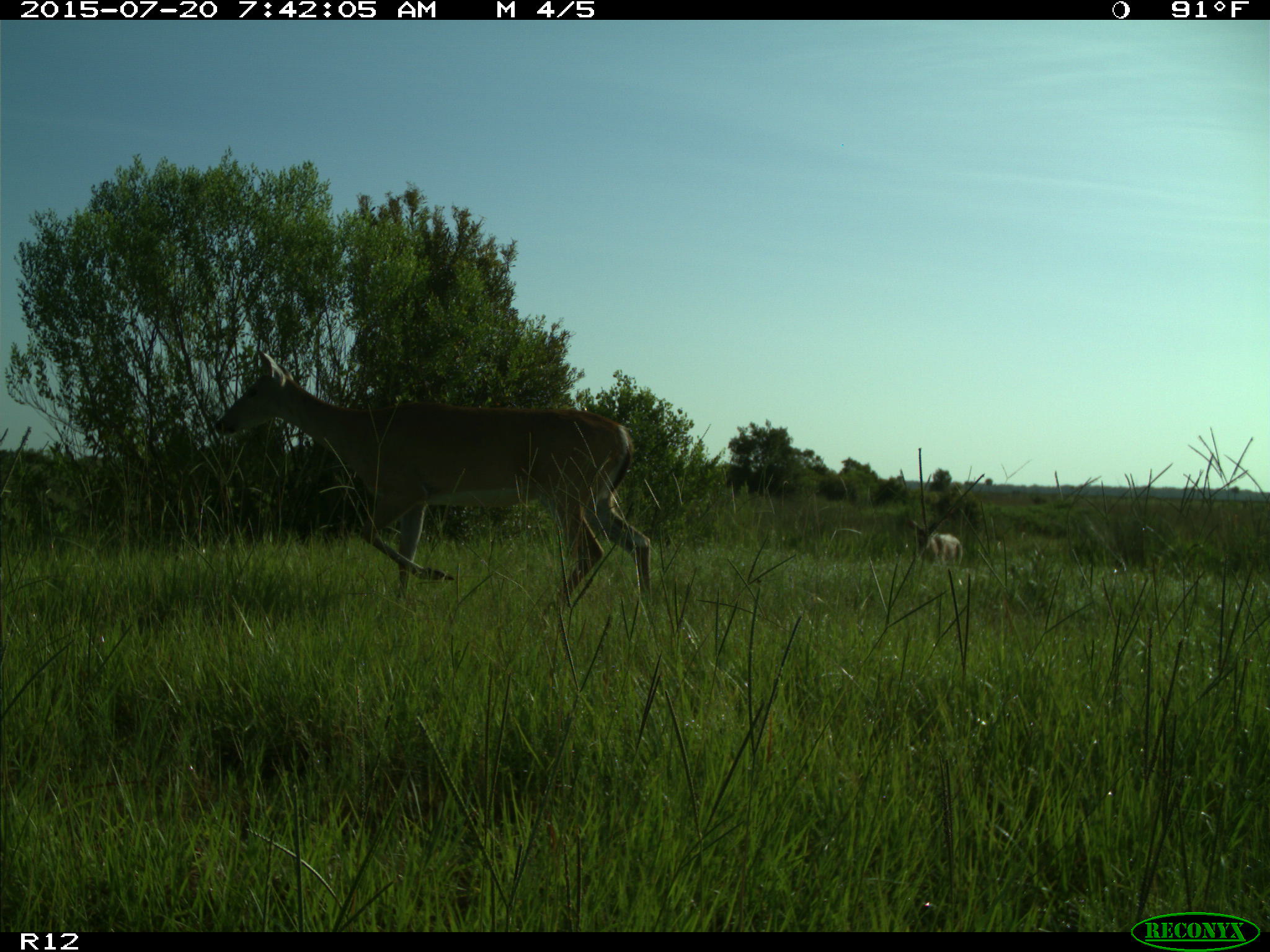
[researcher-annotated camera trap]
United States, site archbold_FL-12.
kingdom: Animalia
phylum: Chordata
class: Mammalia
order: Artiodactyla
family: Cervidae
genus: Odocoileus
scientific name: Odocoileus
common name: deer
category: unidentified deer